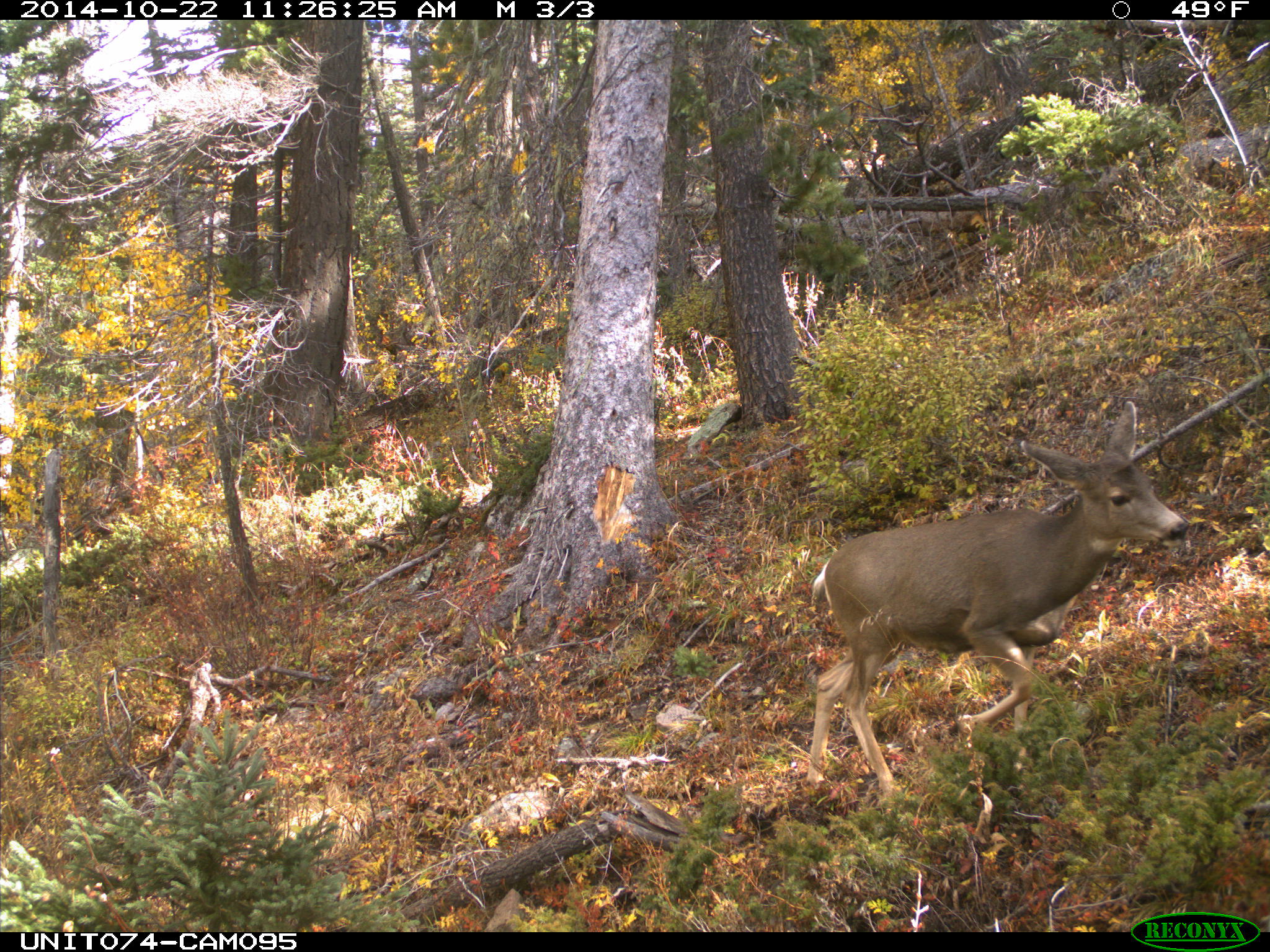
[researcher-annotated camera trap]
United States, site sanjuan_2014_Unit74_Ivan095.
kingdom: Animalia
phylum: Chordata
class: Mammalia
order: Artiodactyla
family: Cervidae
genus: Odocoileus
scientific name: Odocoileus hemionus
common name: mule deer